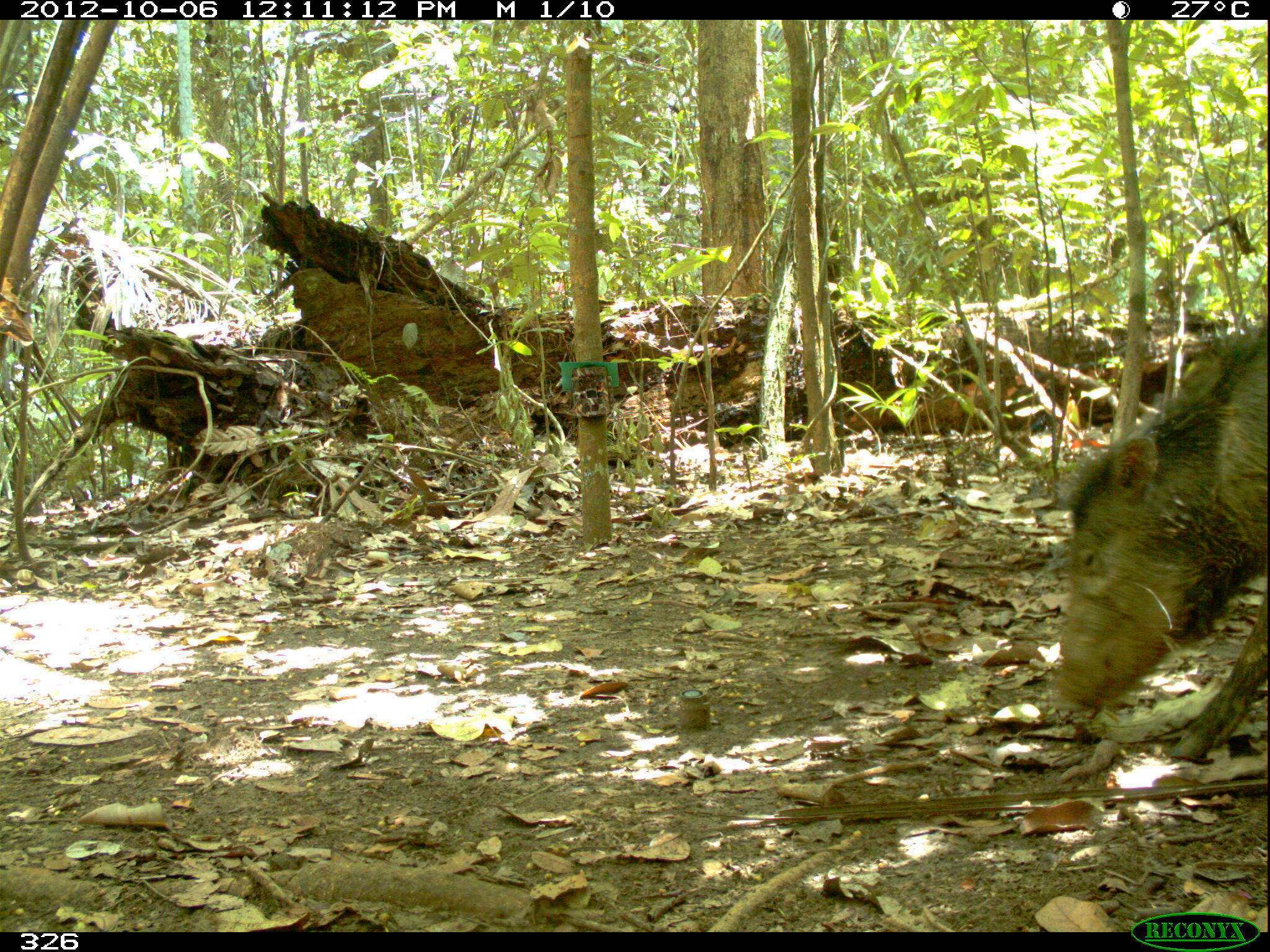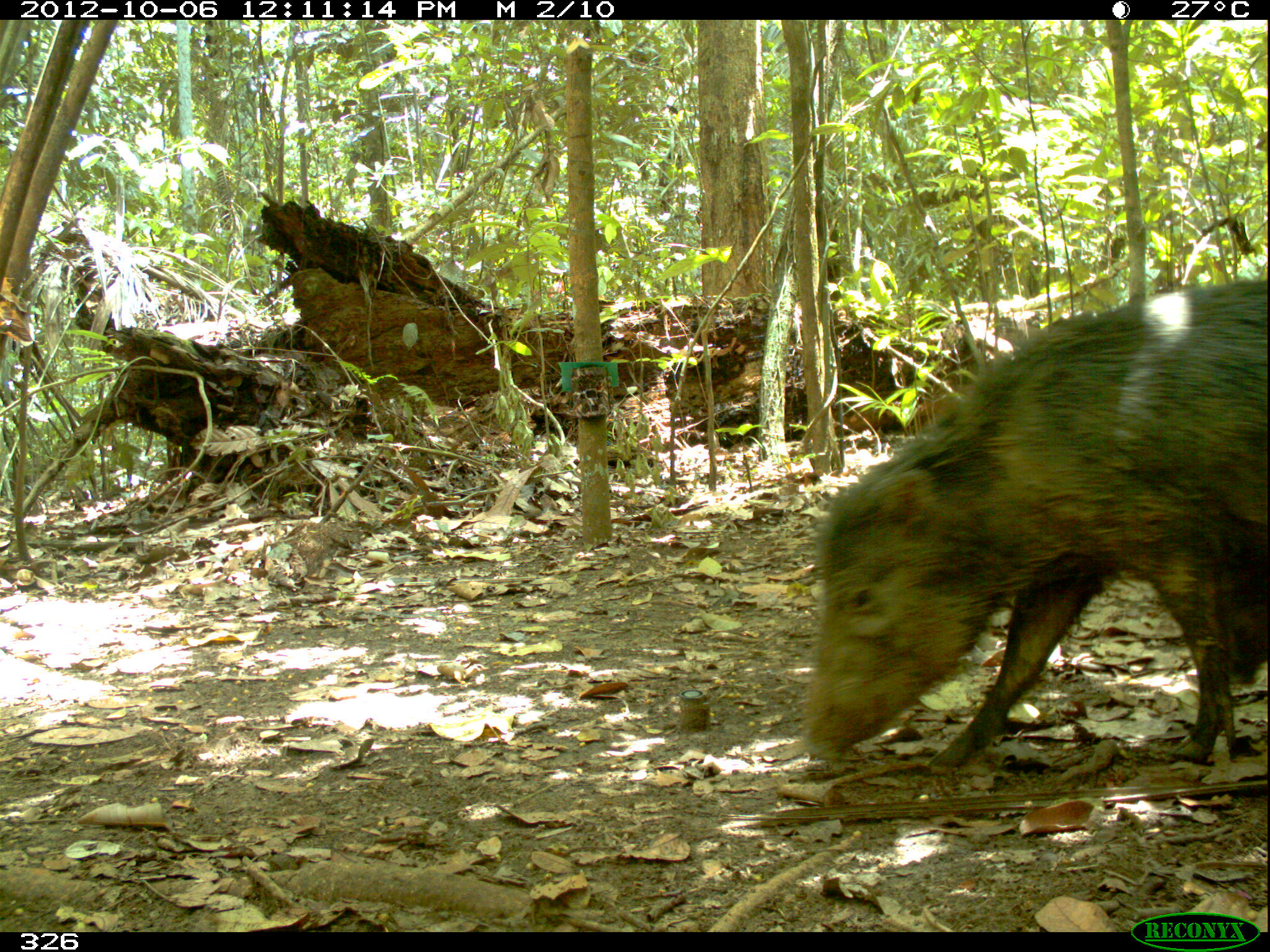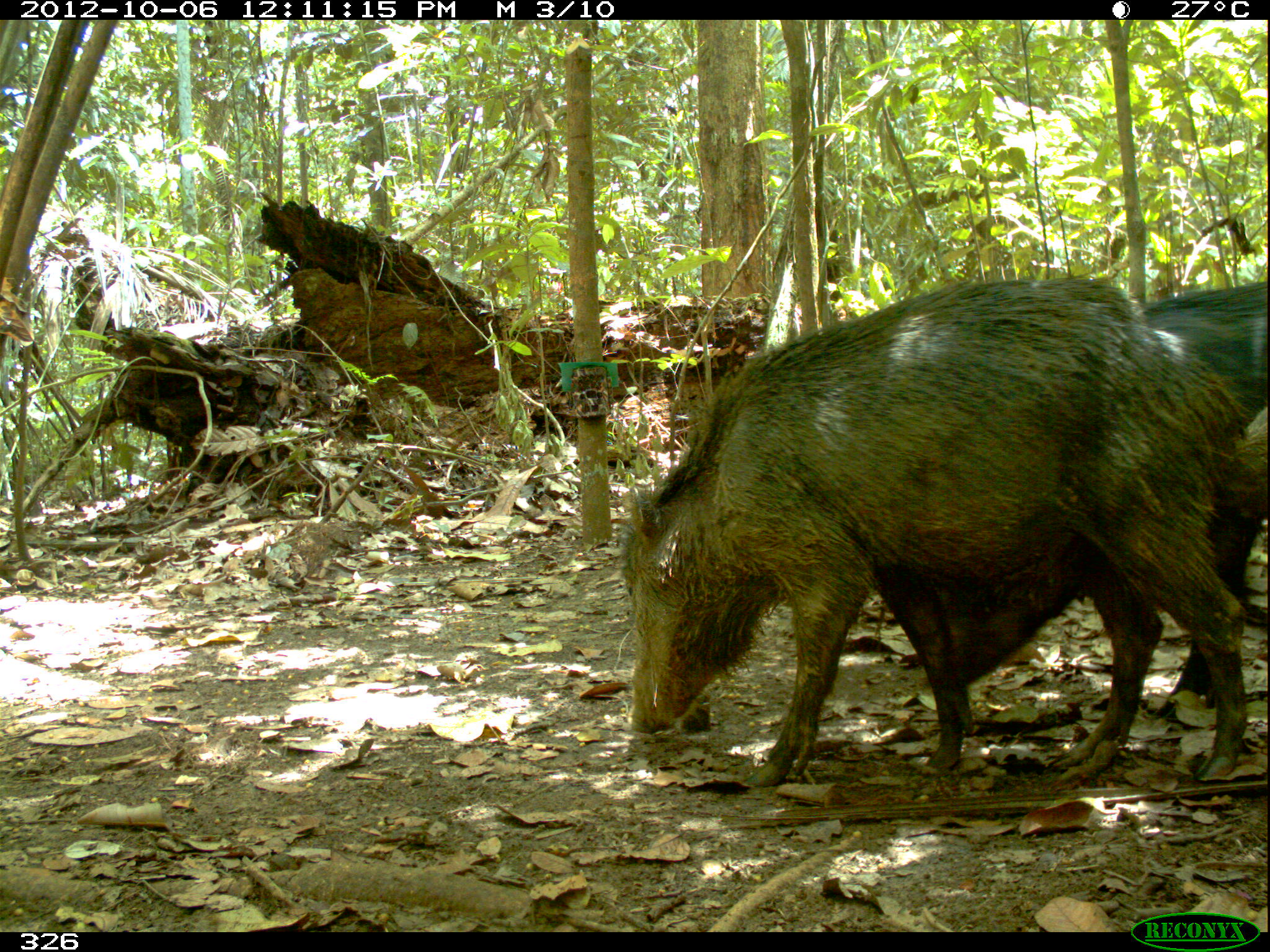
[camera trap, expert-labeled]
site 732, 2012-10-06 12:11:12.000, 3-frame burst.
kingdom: Animalia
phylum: Chordata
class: Mammalia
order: Artiodactyla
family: Tayassuidae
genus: Tayassu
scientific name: Tayassu pecari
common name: white-lipped peccary